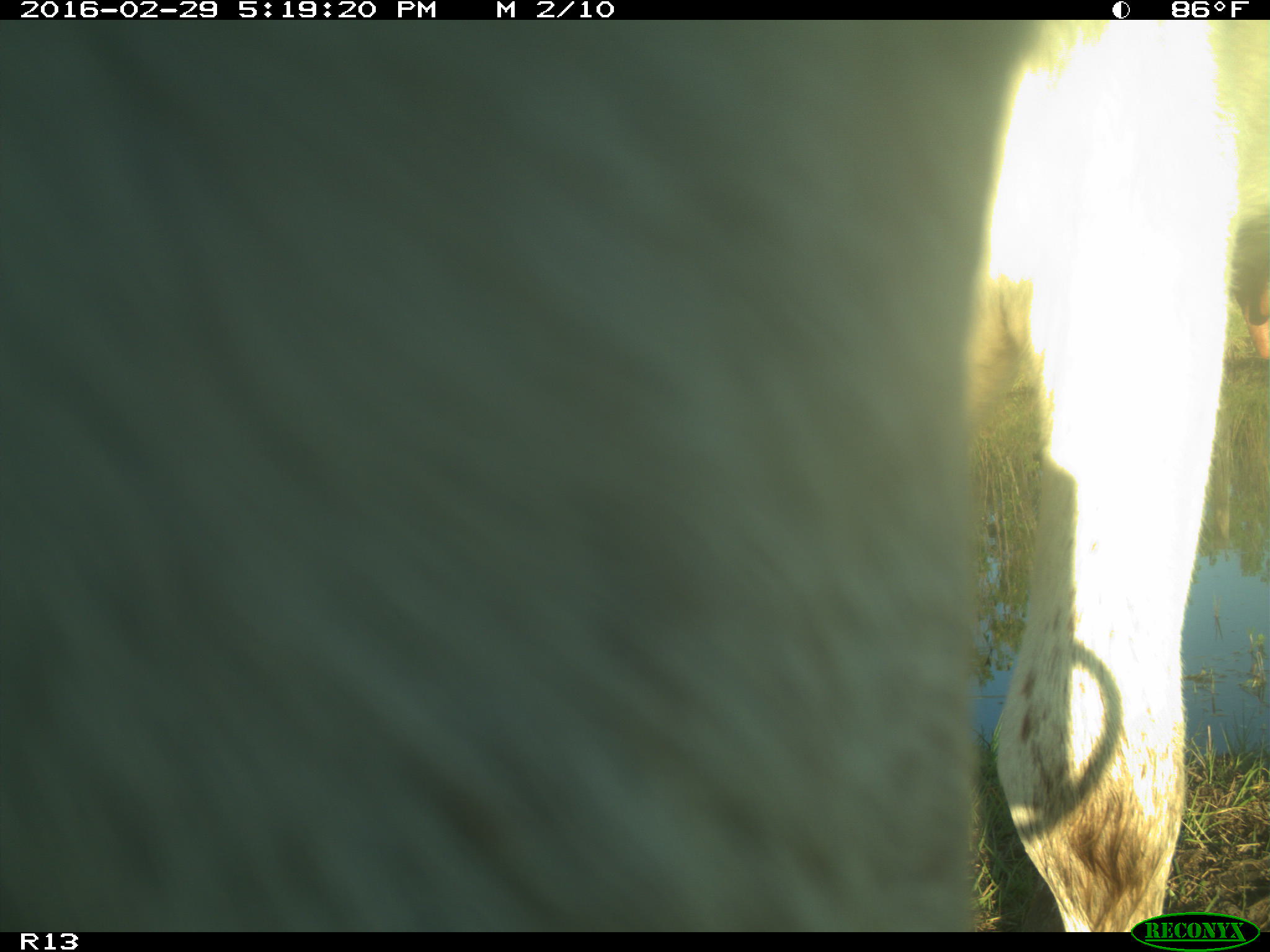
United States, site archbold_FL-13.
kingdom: Animalia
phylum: Chordata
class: Mammalia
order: Artiodactyla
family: Bovidae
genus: Bos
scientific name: Bos taurus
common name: domestic cow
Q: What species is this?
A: Bos taurus (domestic cow).